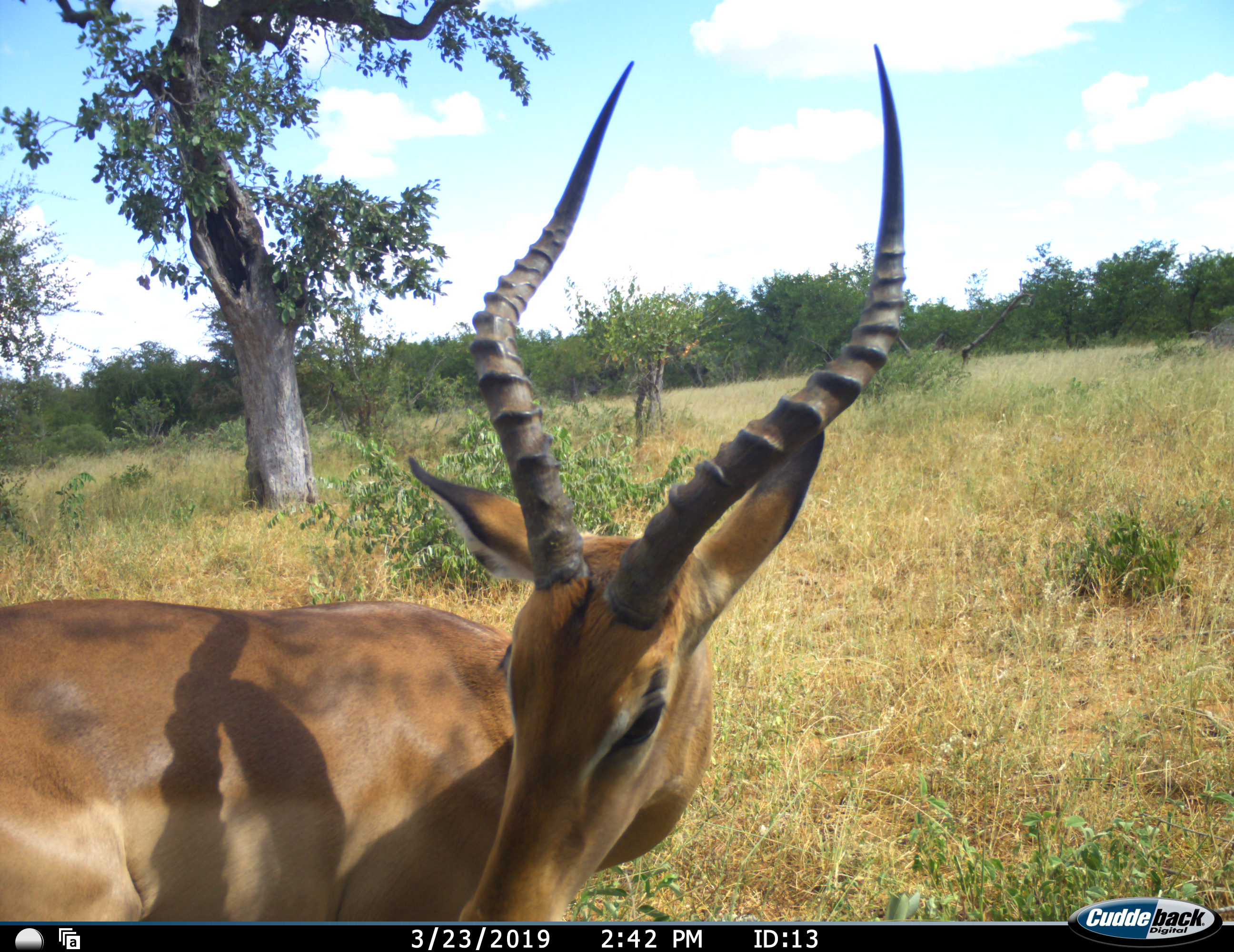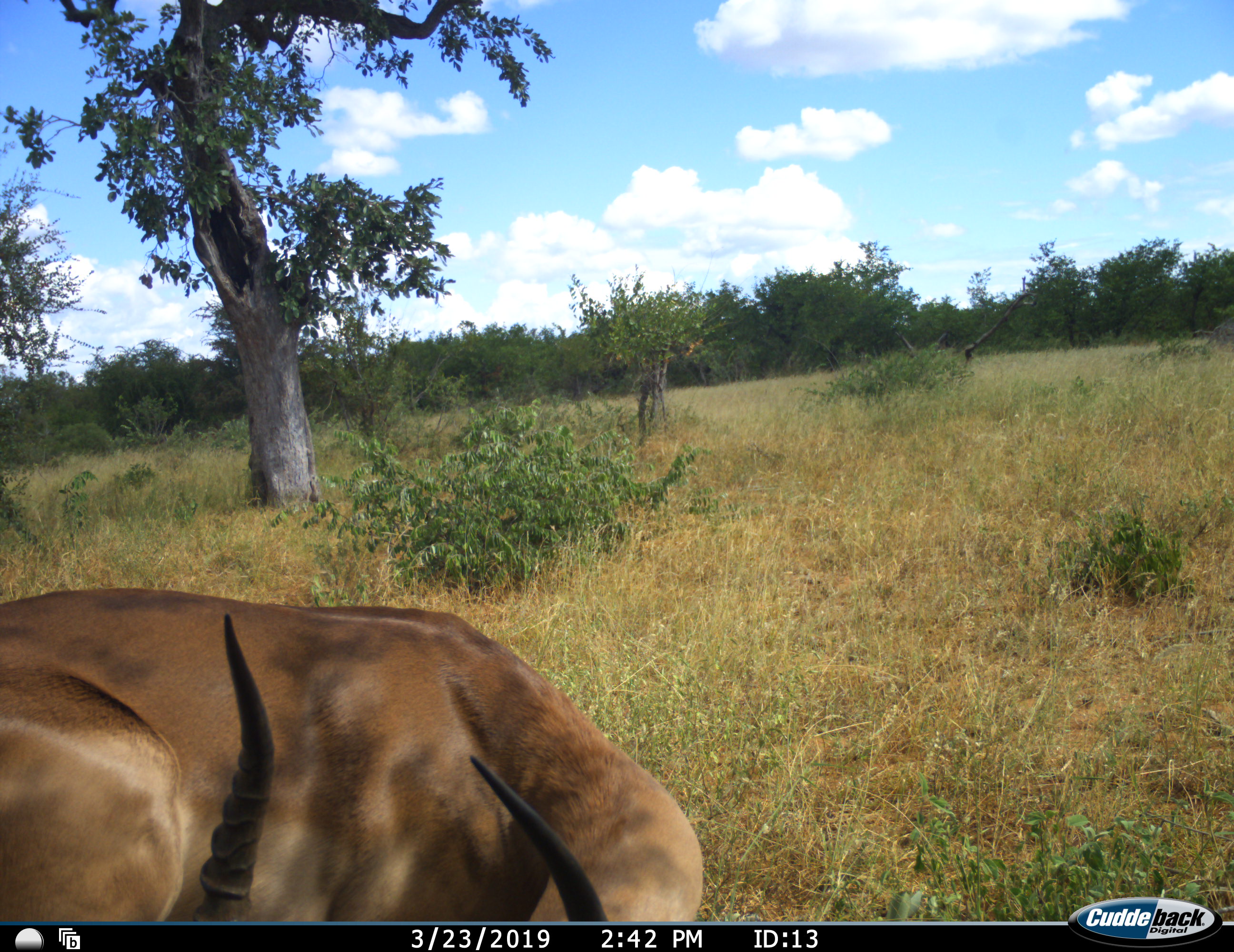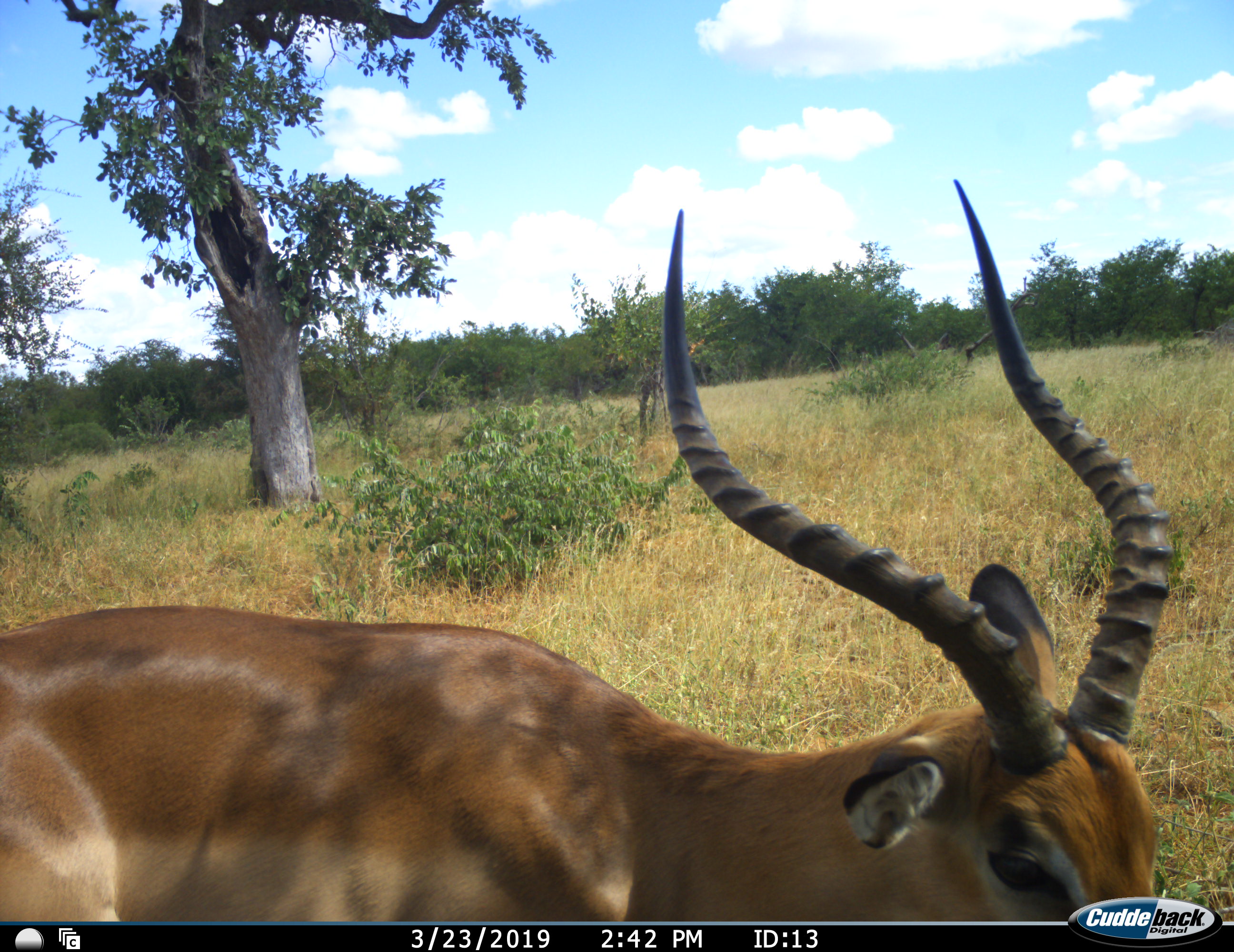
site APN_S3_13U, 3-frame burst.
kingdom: Animalia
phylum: Chordata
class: Mammalia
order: Artiodactyla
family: Bovidae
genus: Aepyceros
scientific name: Aepyceros melampus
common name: impala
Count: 1.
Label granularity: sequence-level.